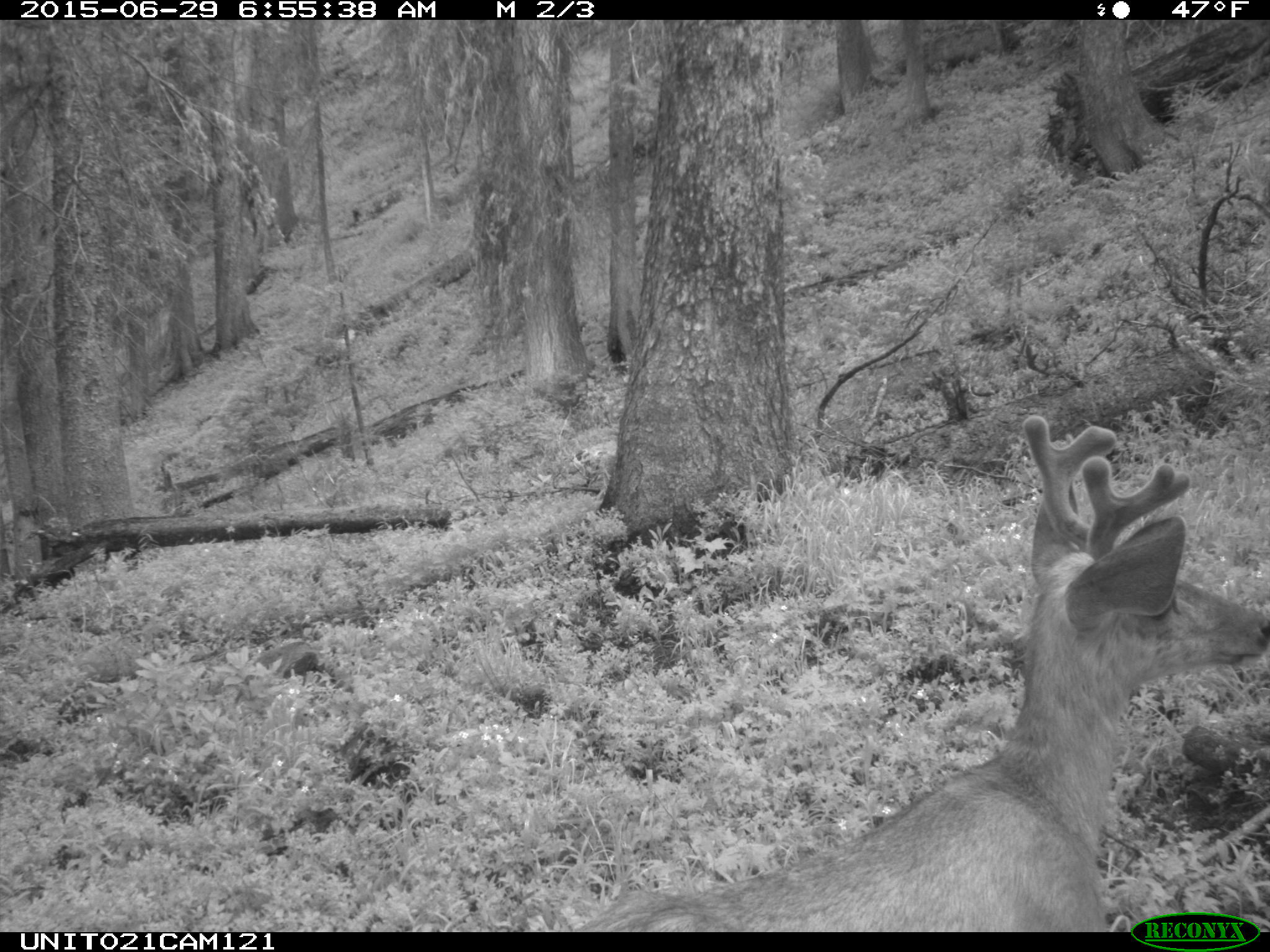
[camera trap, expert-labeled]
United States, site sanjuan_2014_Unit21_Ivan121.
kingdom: Animalia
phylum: Chordata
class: Mammalia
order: Artiodactyla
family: Cervidae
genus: Odocoileus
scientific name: Odocoileus hemionus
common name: mule deer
Odocoileus hemionus (mule deer).